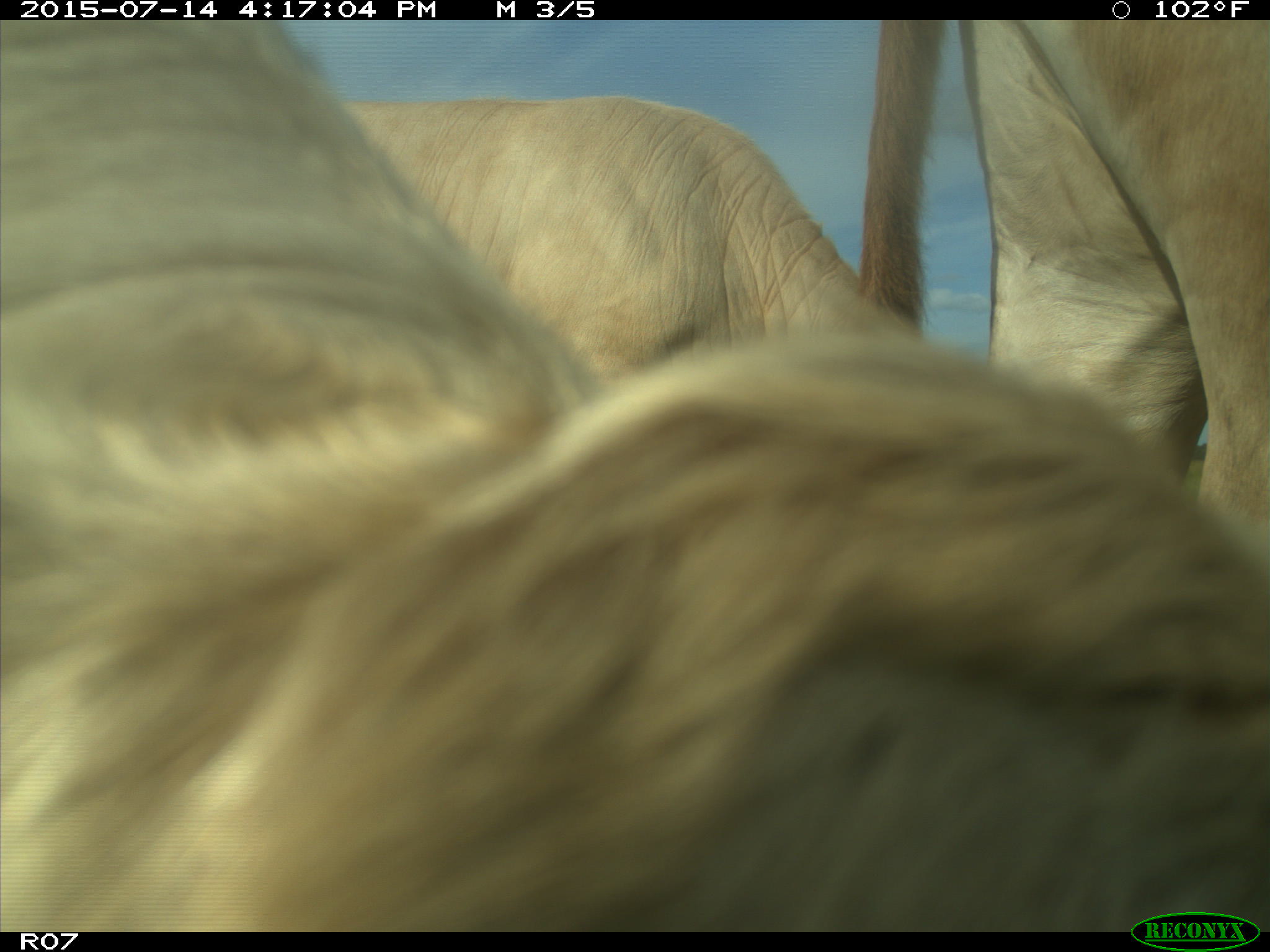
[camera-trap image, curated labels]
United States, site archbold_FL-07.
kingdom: Animalia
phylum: Chordata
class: Mammalia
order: Artiodactyla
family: Bovidae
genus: Bos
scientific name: Bos taurus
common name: domestic cow